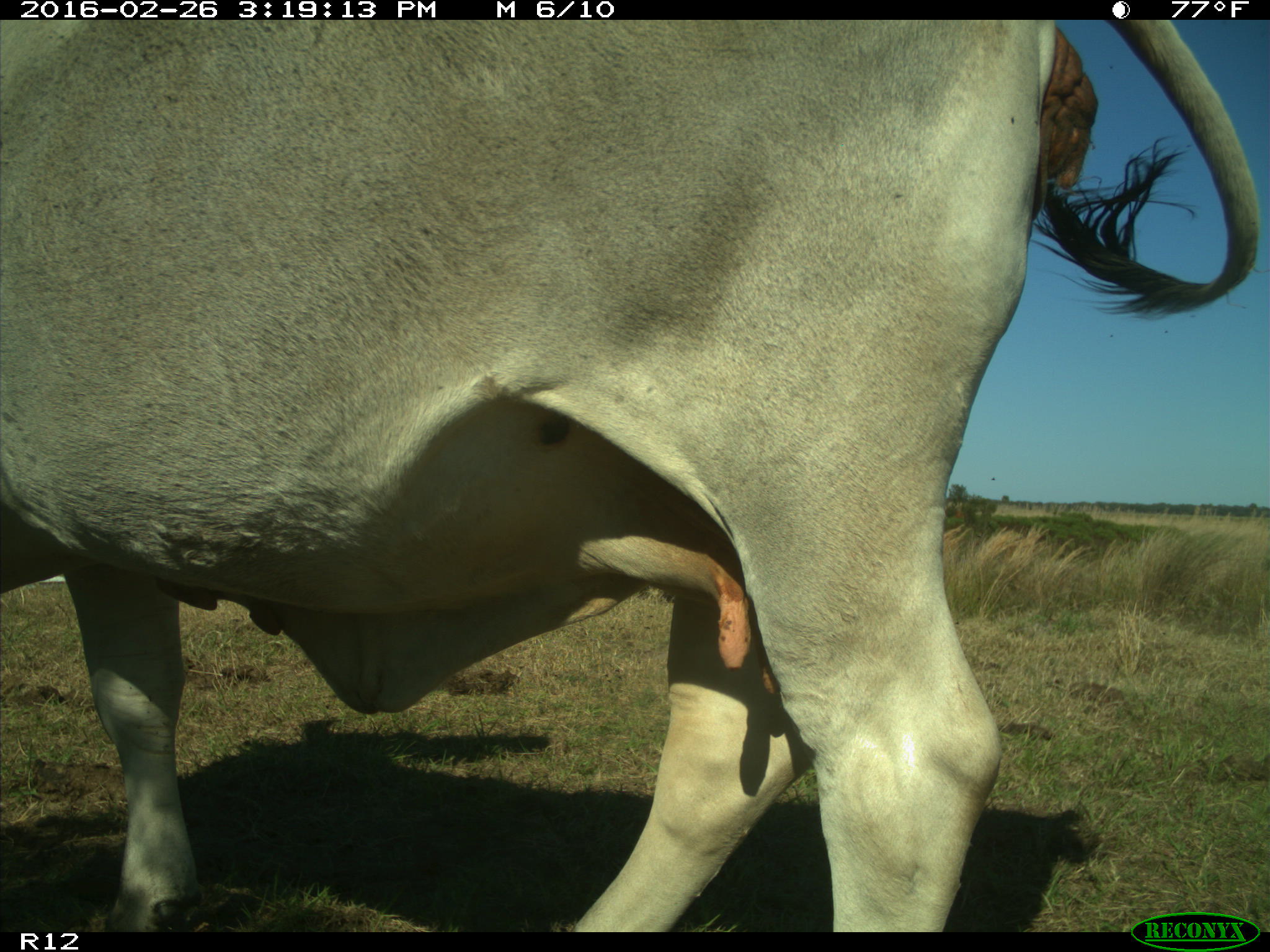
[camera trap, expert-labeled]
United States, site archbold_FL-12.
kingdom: Animalia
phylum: Chordata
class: Mammalia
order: Artiodactyla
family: Bovidae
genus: Bos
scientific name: Bos taurus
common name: domestic cow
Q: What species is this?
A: Bos taurus (domestic cow).